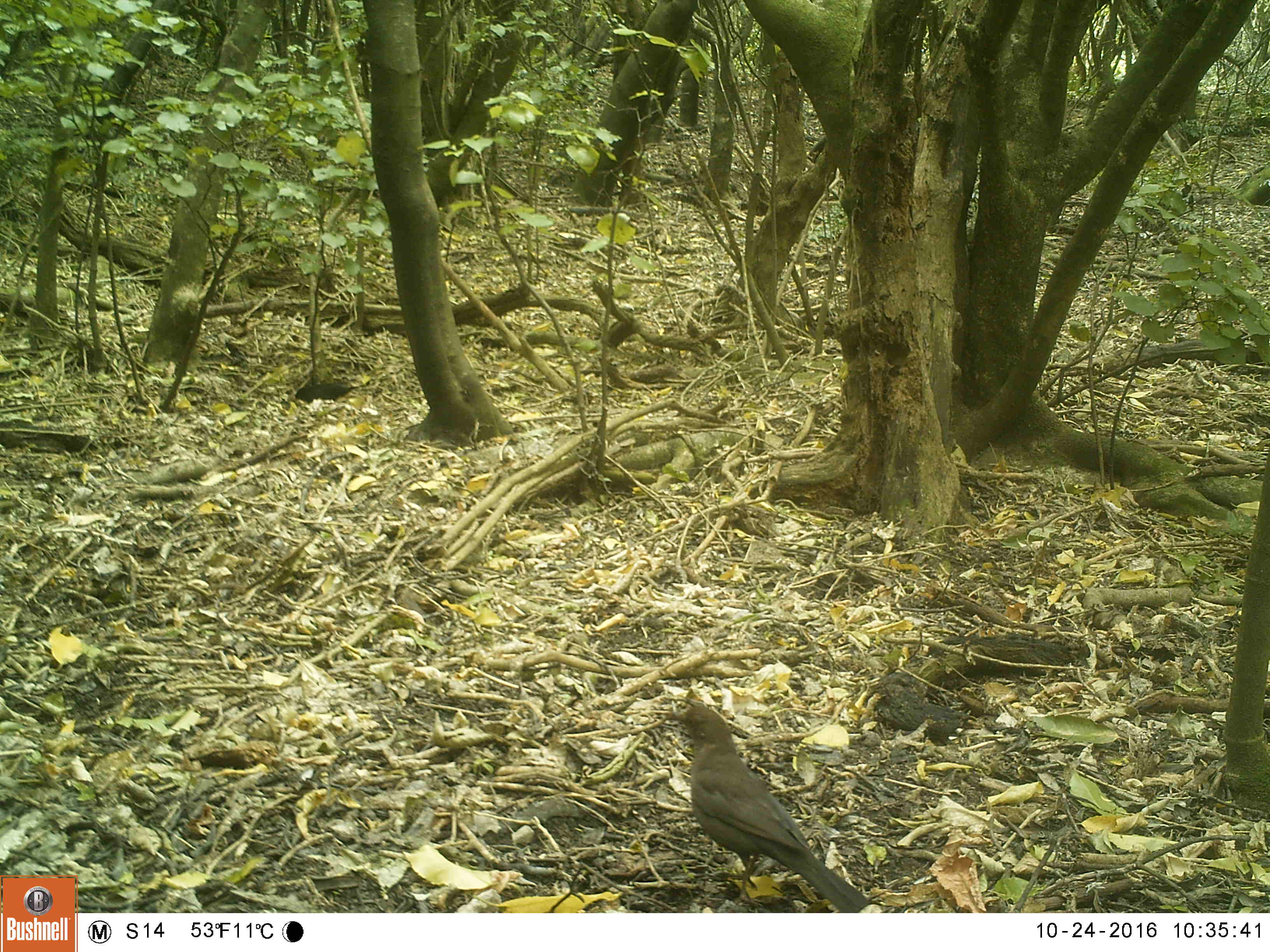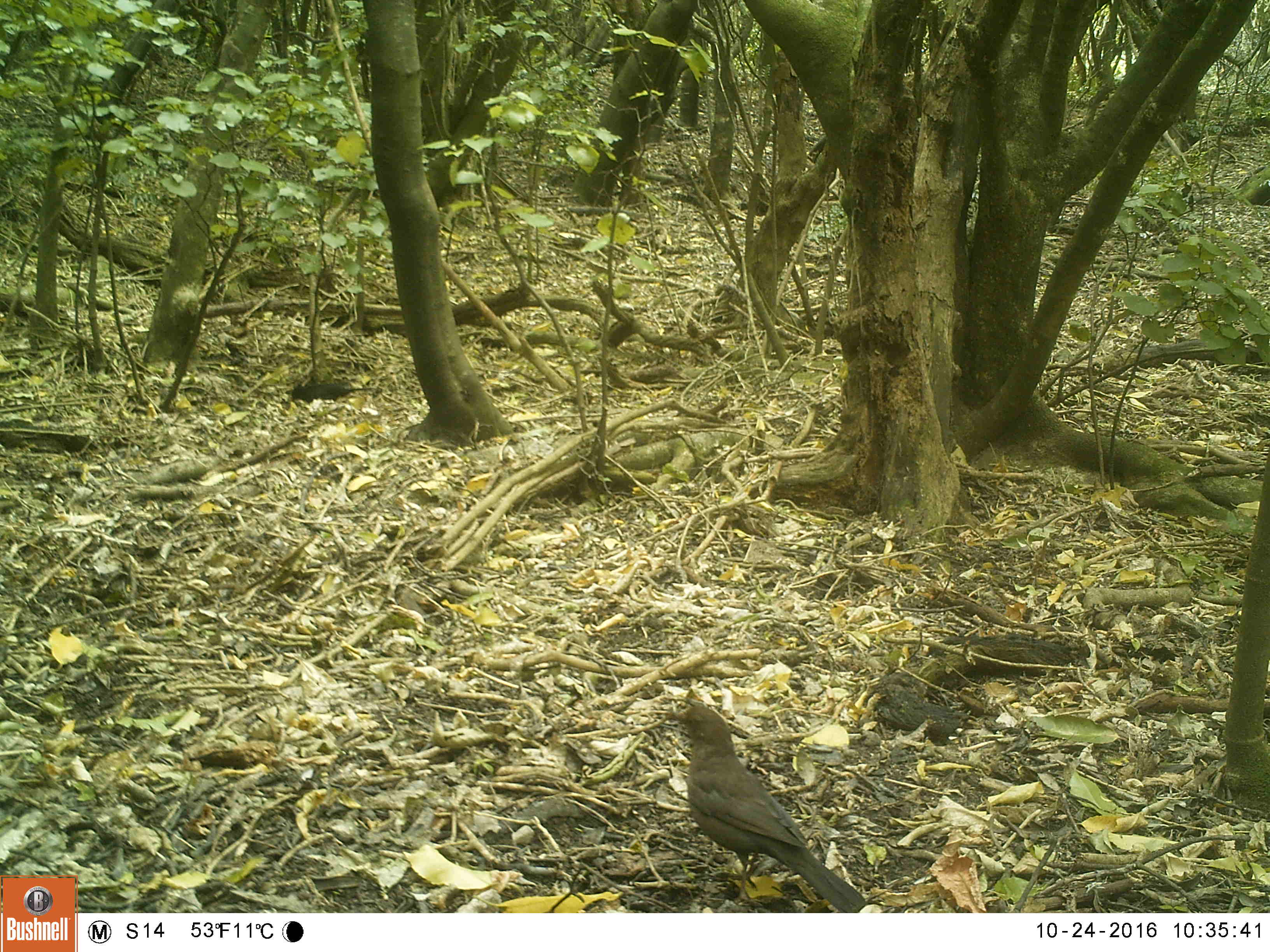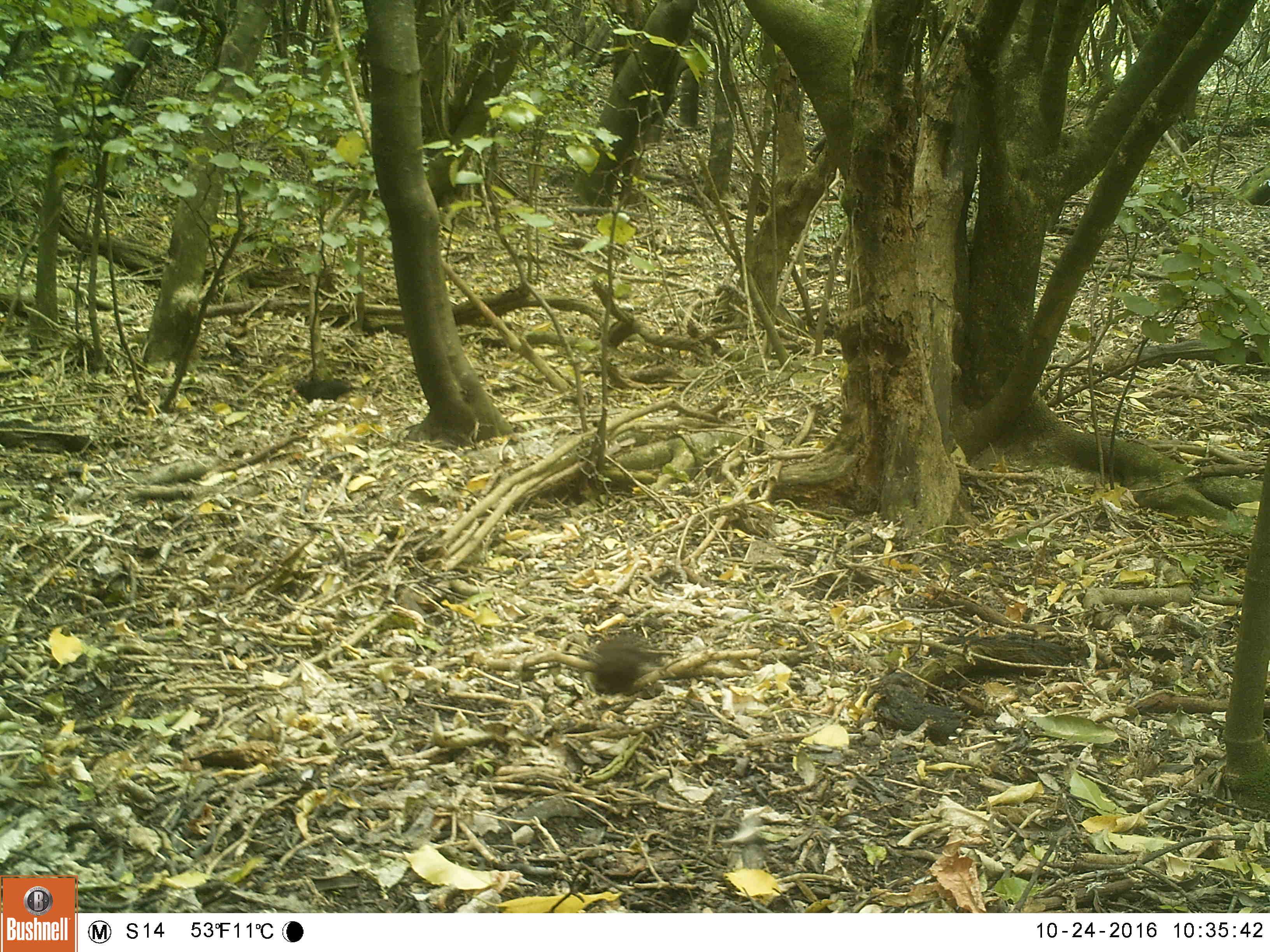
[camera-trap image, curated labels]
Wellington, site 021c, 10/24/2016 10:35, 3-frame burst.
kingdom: Animalia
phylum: Chordata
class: Aves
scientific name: Aves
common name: bird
Bird (Aves).